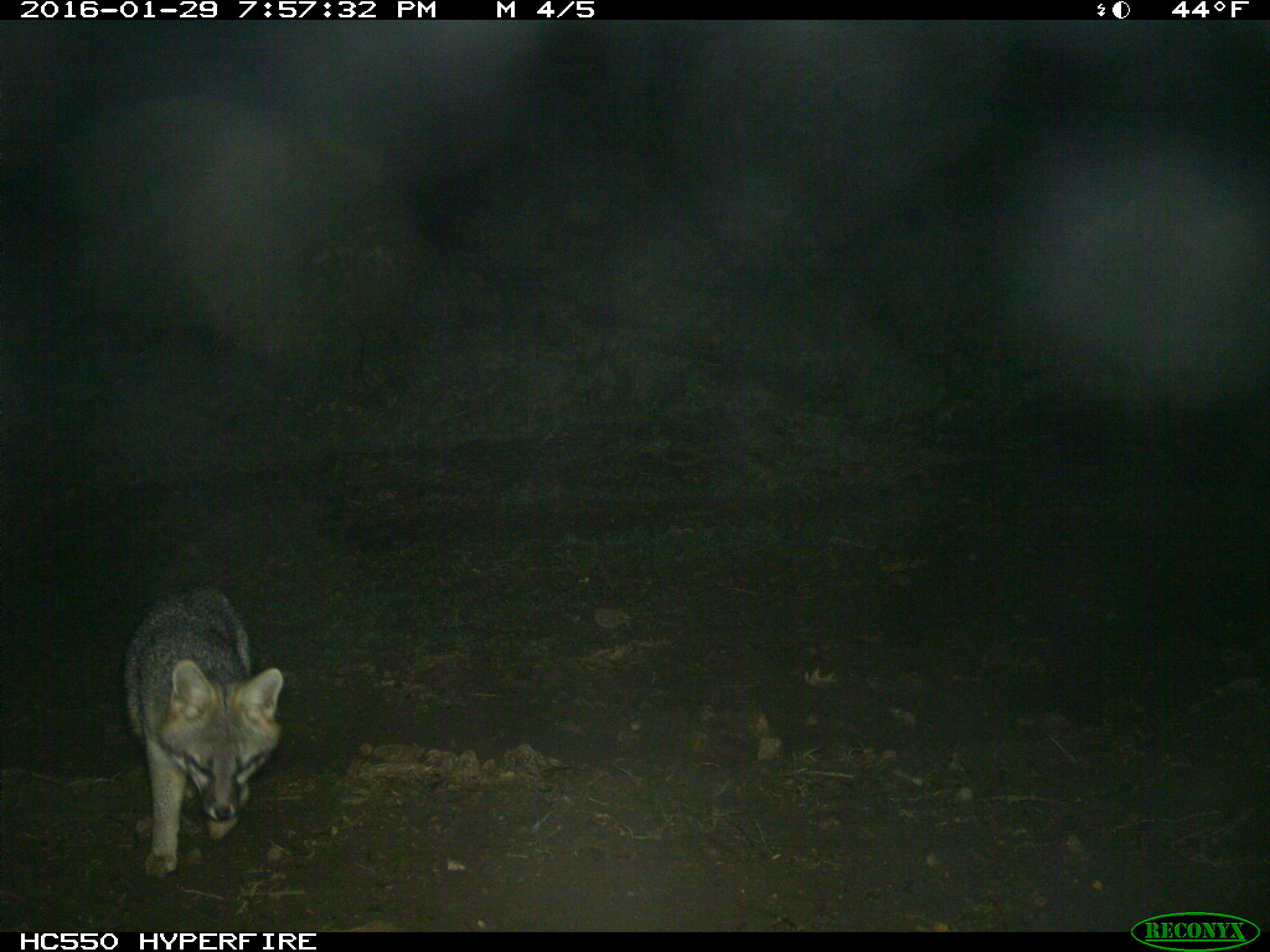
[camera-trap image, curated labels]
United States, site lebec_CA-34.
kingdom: Animalia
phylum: Chordata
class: Mammalia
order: Carnivora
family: Canidae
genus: Urocyon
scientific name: Urocyon cinereoargenteus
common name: gray fox